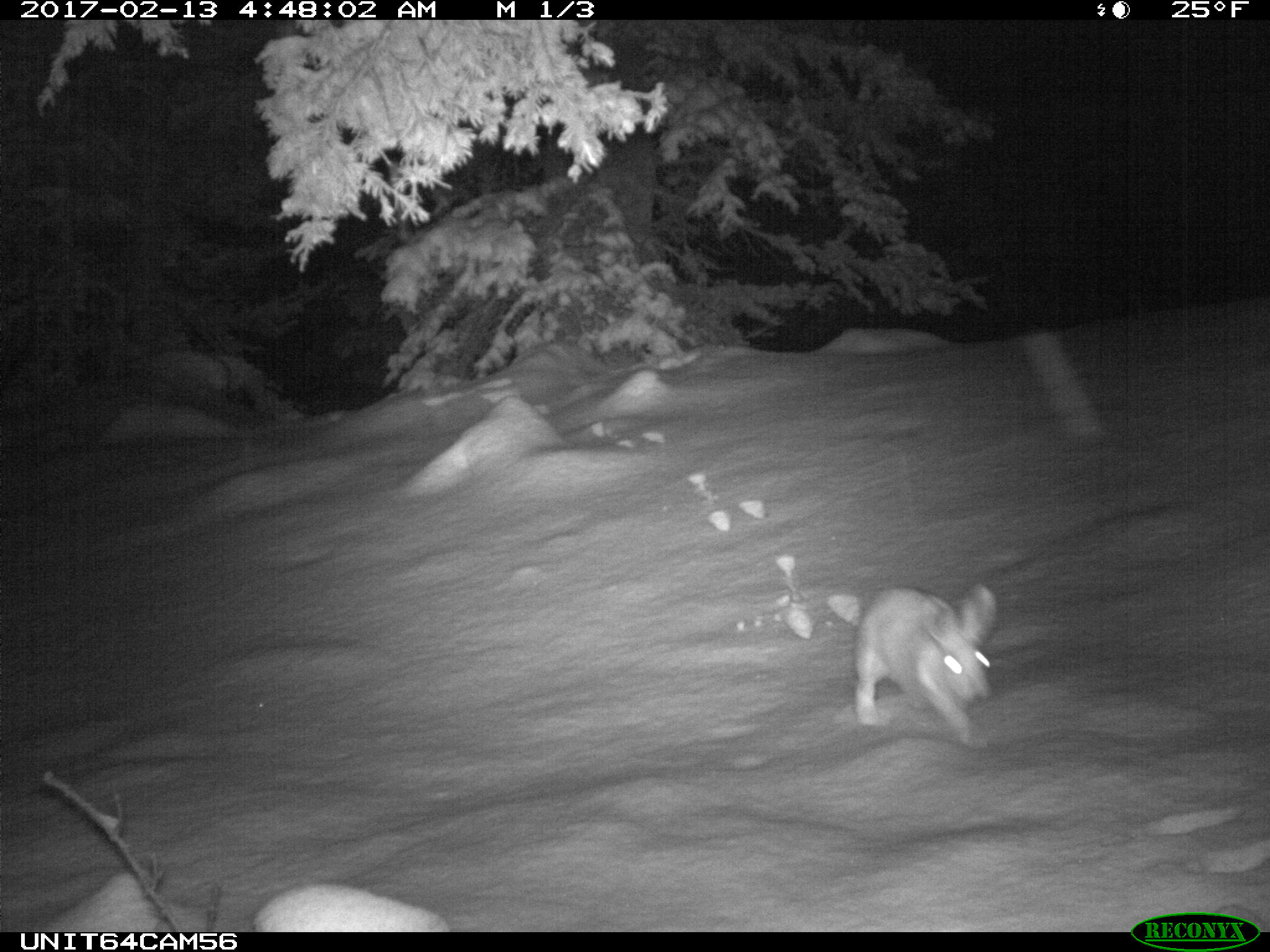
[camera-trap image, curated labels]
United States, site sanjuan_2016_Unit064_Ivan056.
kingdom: Animalia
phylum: Chordata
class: Mammalia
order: Lagomorpha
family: Leporidae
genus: Lepus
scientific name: Lepus americanus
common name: snowshoe hare